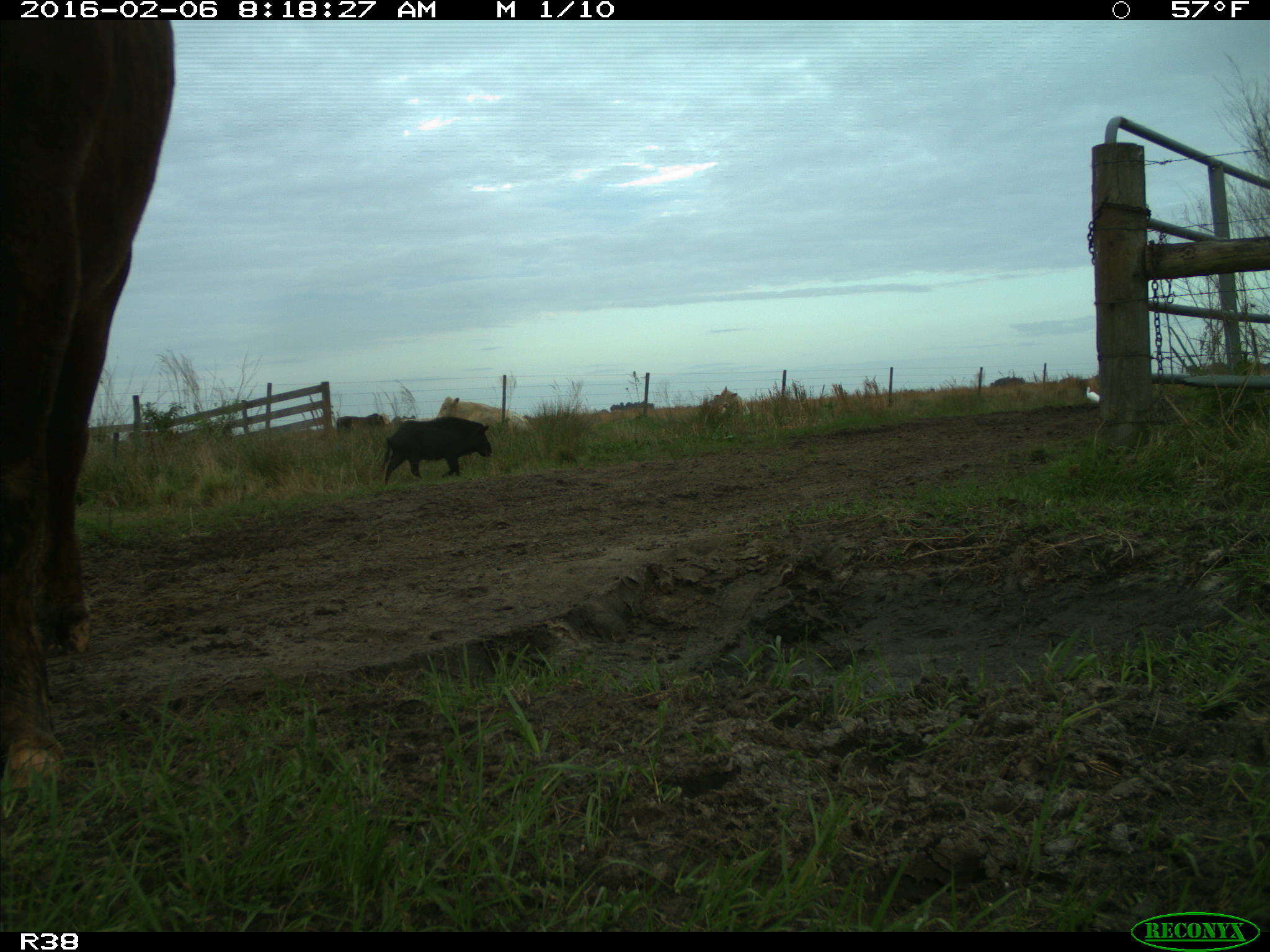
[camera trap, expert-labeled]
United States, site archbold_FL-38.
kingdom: Animalia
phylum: Chordata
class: Mammalia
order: Artiodactyla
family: Suidae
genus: Sus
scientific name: Sus scrofa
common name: wild boar